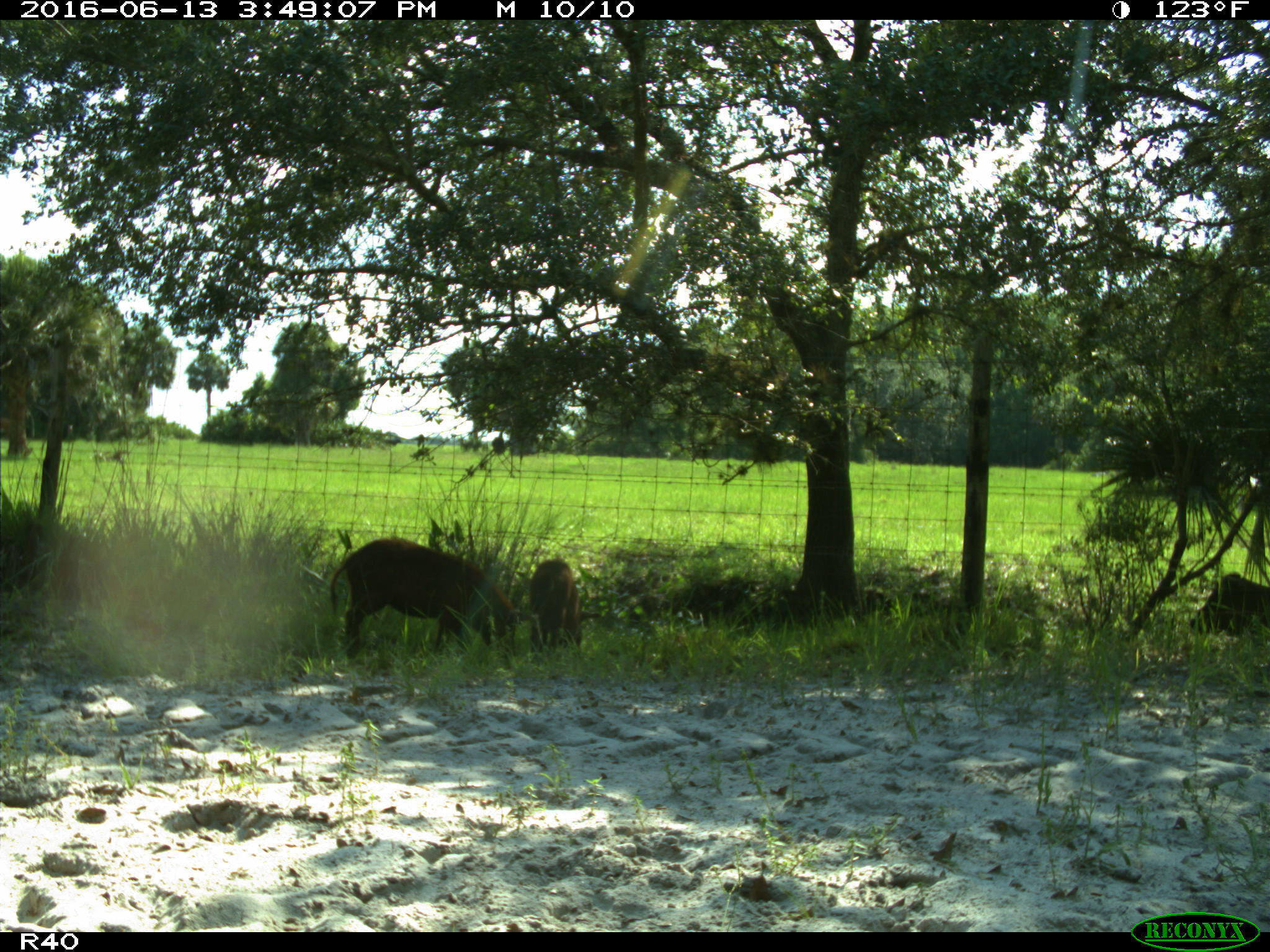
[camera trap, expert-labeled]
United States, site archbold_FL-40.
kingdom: Animalia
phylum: Chordata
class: Mammalia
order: Artiodactyla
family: Suidae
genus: Sus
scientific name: Sus scrofa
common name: wild boar